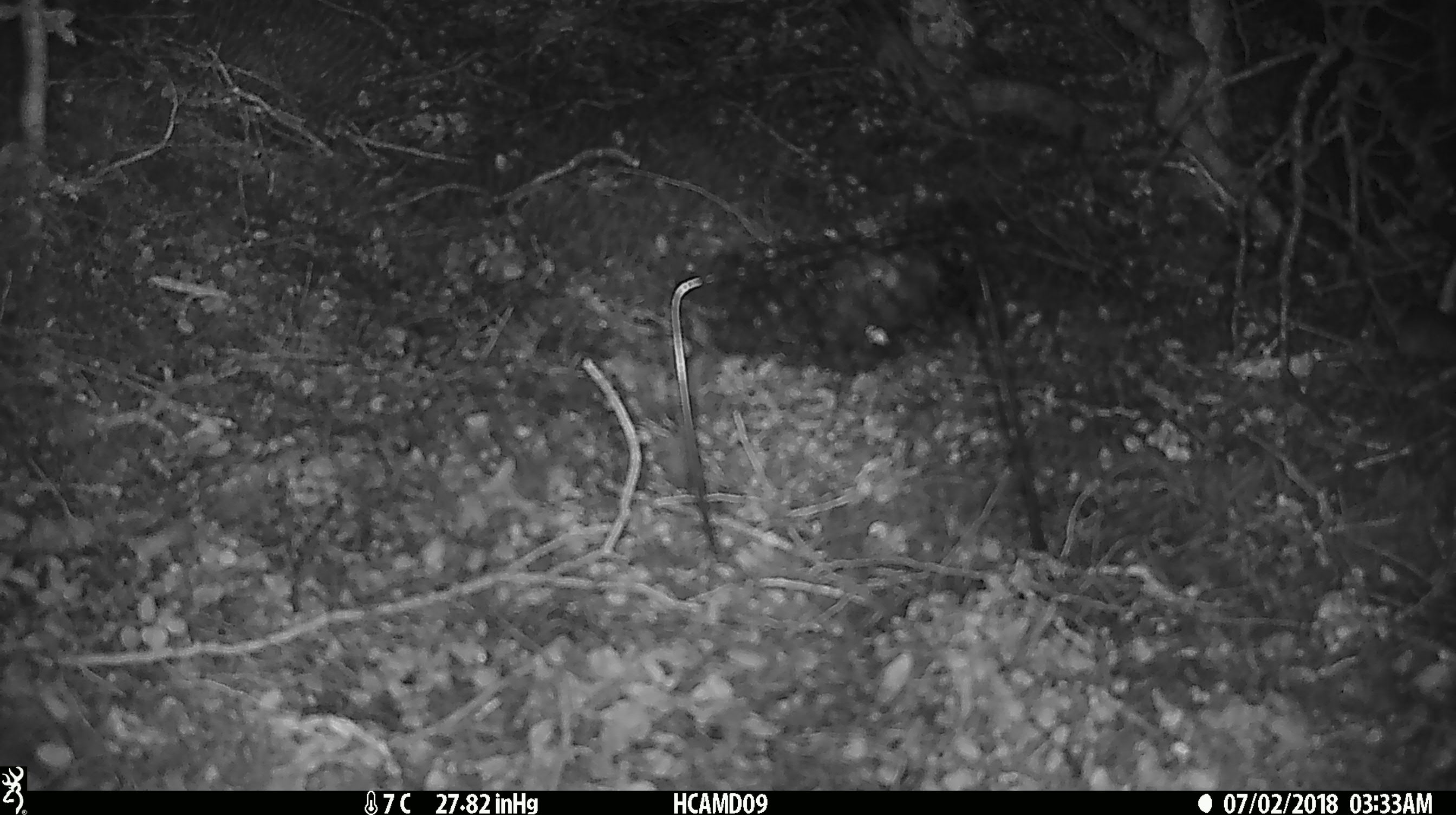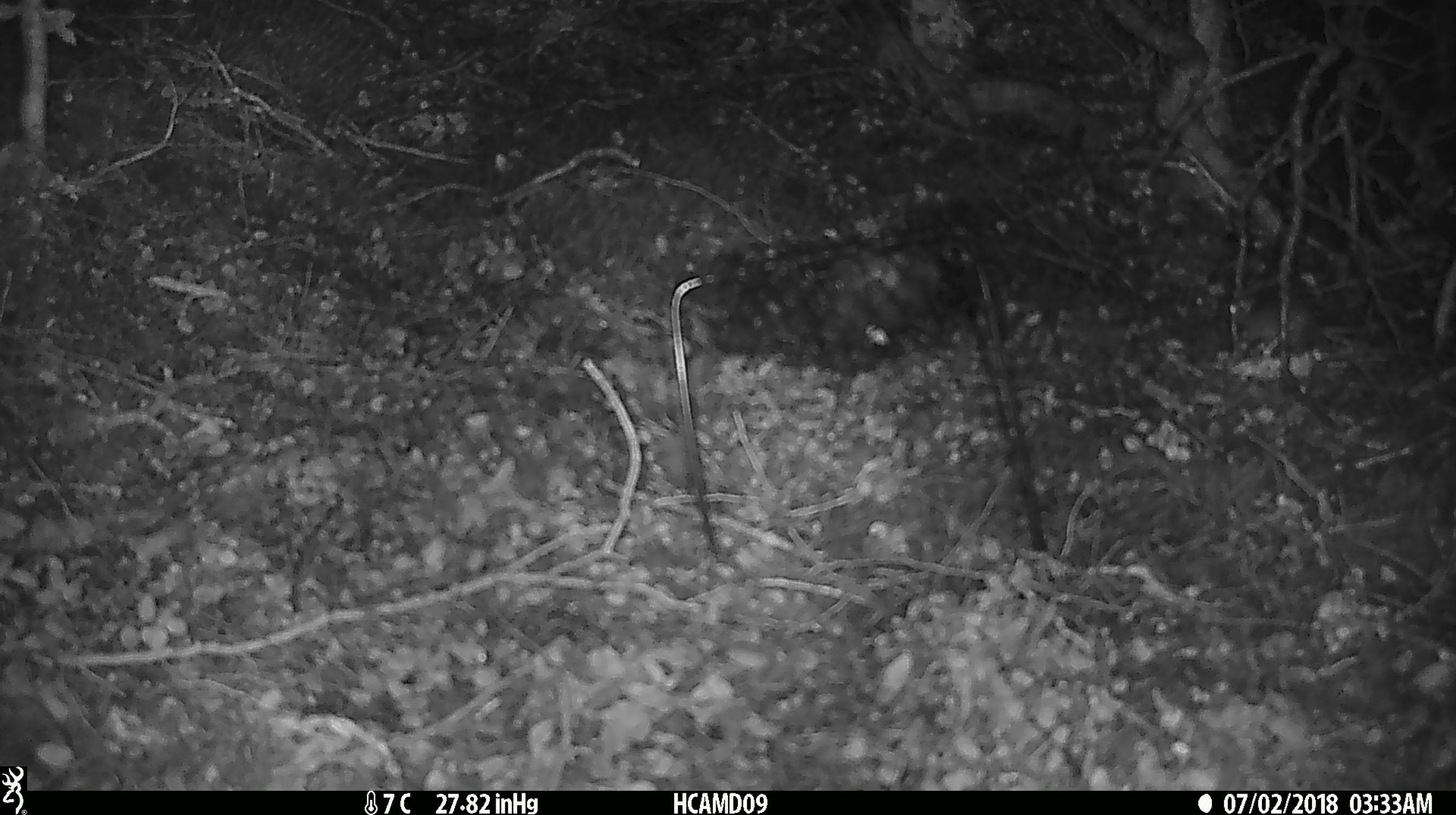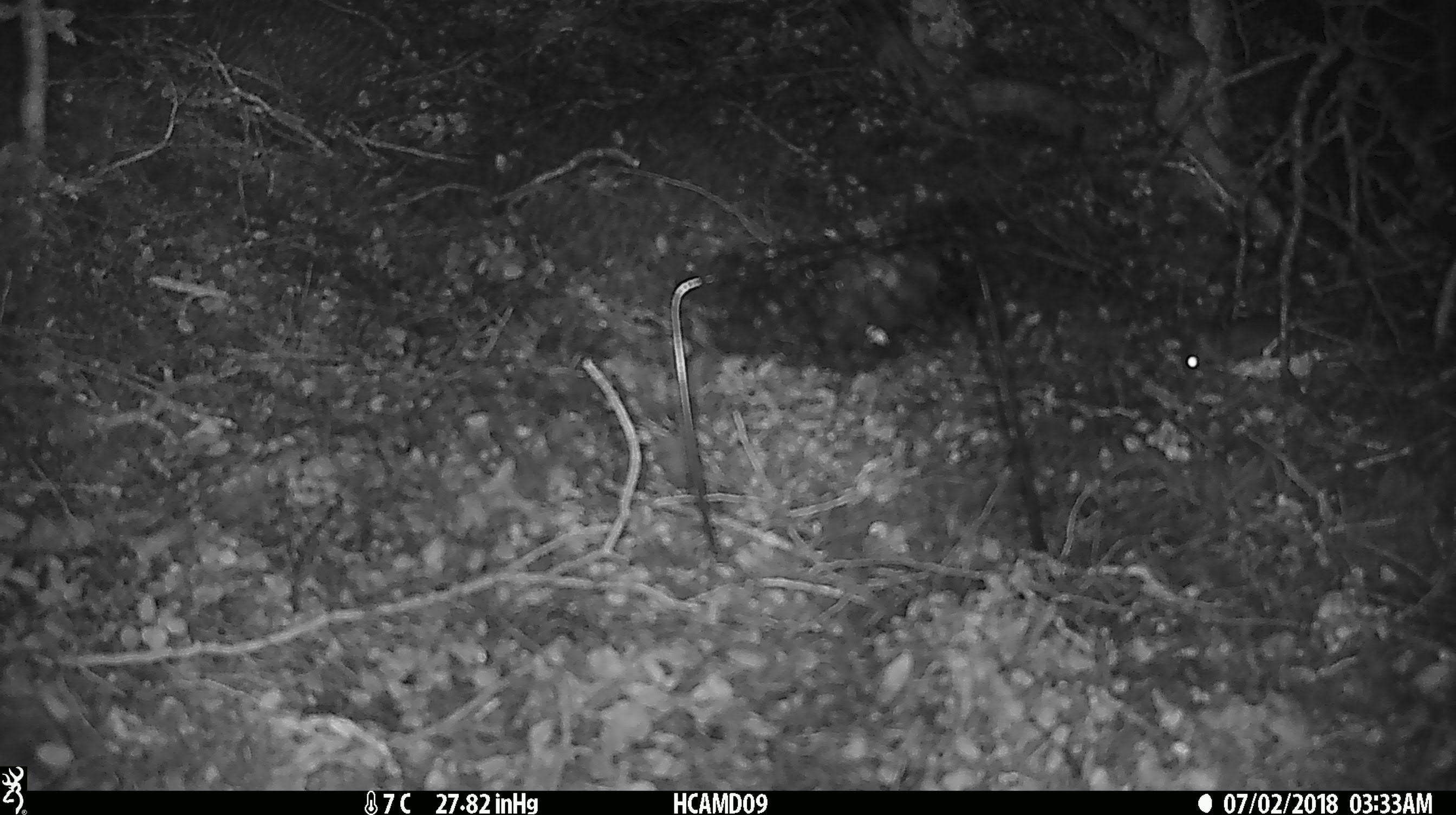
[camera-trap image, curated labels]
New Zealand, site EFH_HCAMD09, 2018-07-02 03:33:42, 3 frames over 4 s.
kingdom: Animalia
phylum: Chordata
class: Mammalia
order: Rodentia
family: Muridae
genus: Mus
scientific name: Mus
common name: mouse